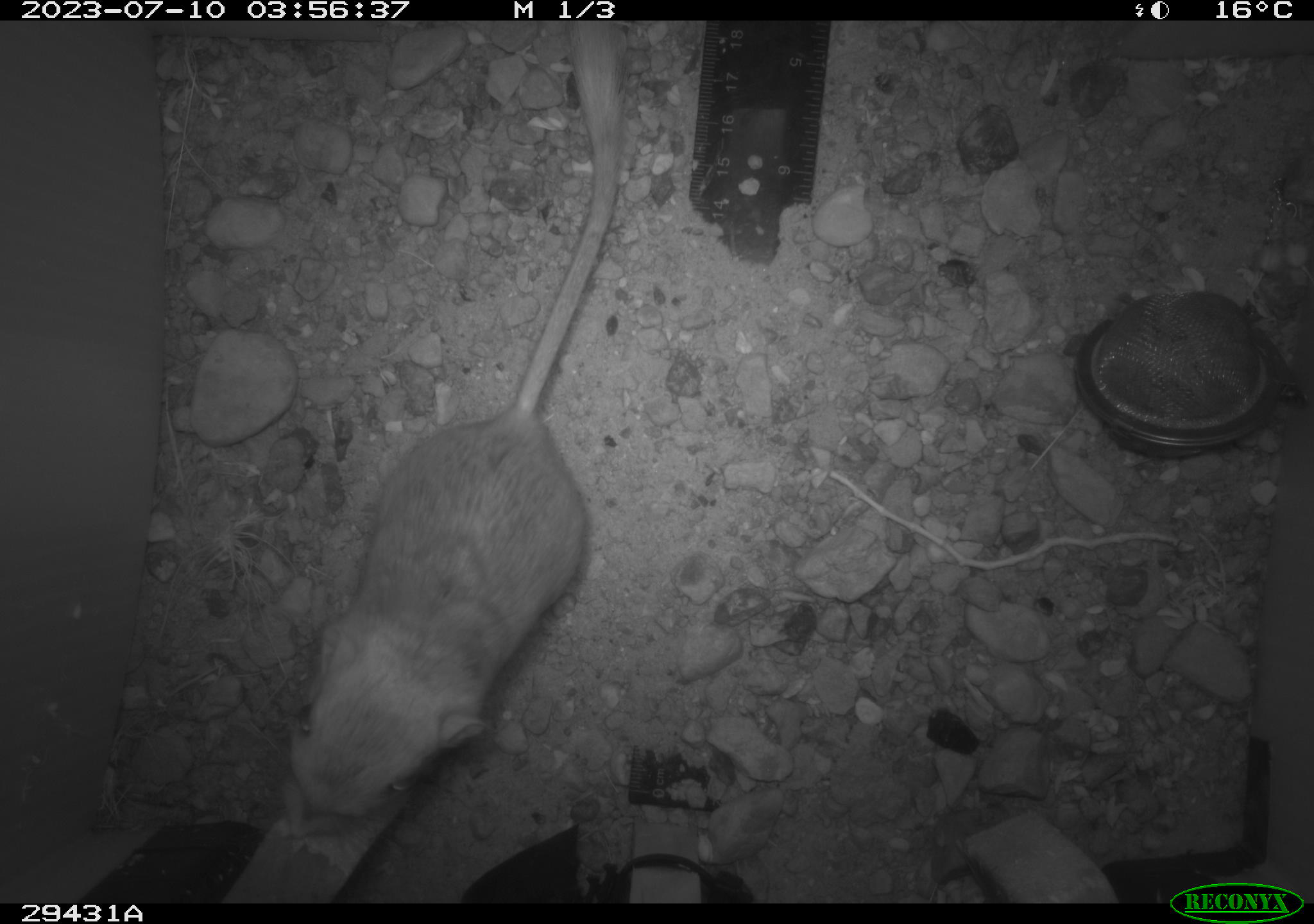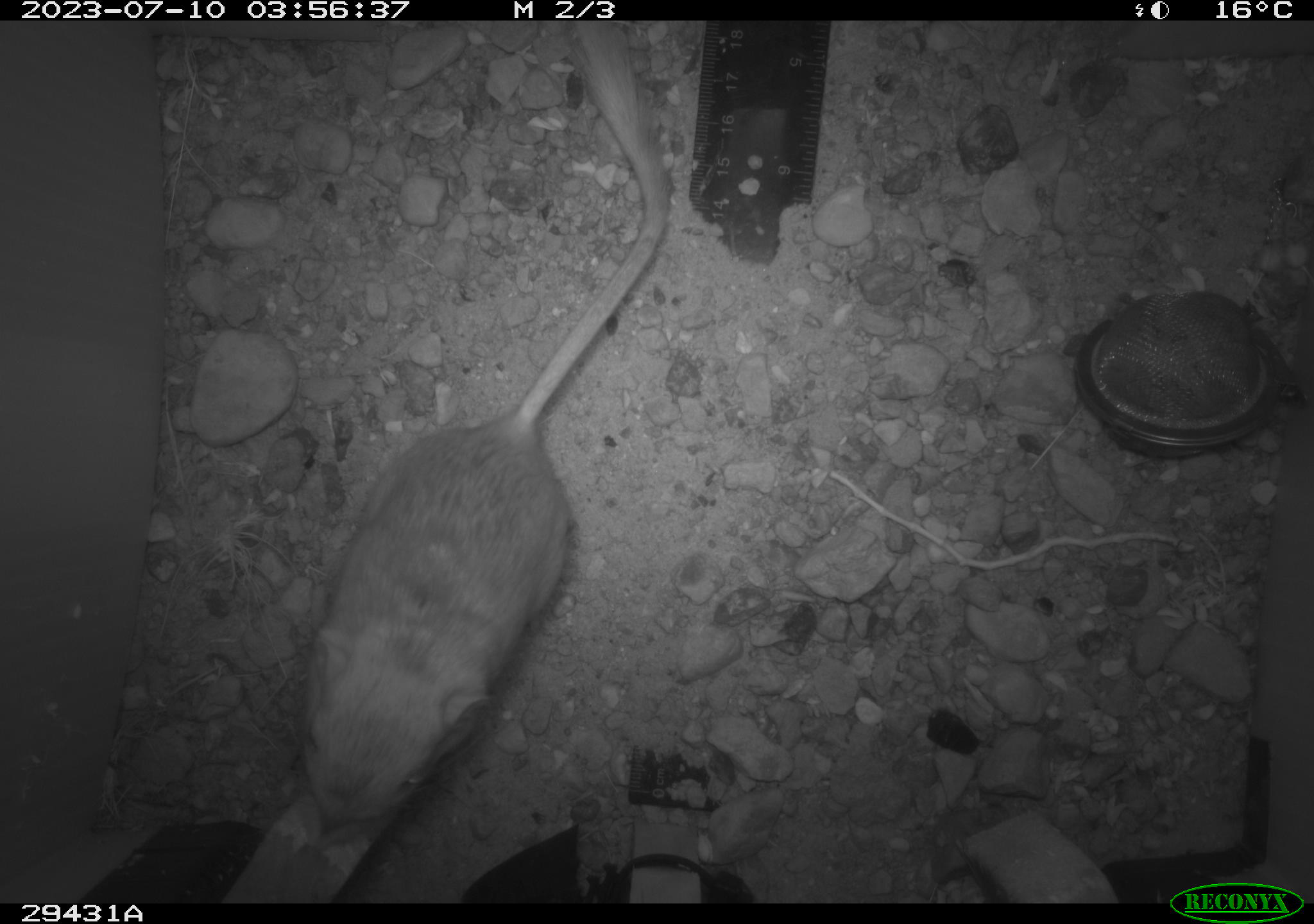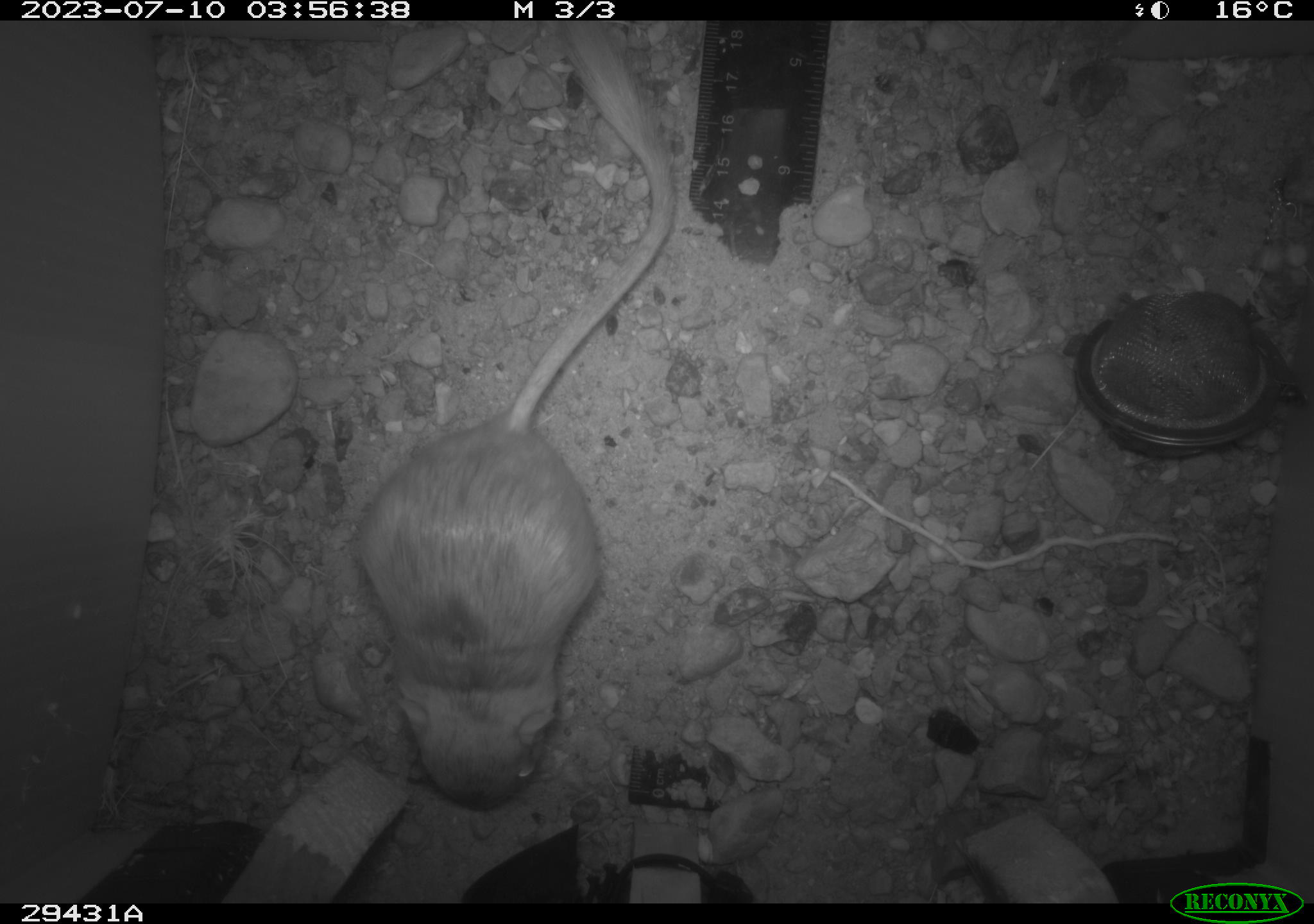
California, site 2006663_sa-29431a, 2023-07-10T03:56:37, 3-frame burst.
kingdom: Animalia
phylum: Chordata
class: Mammalia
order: Rodentia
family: Heteromyidae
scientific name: Heteromyidae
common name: kangaroo rats and pocket mice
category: heteromyidae family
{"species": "heteromyidae family (kangaroo rats and pocket mice) (Heteromyidae)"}